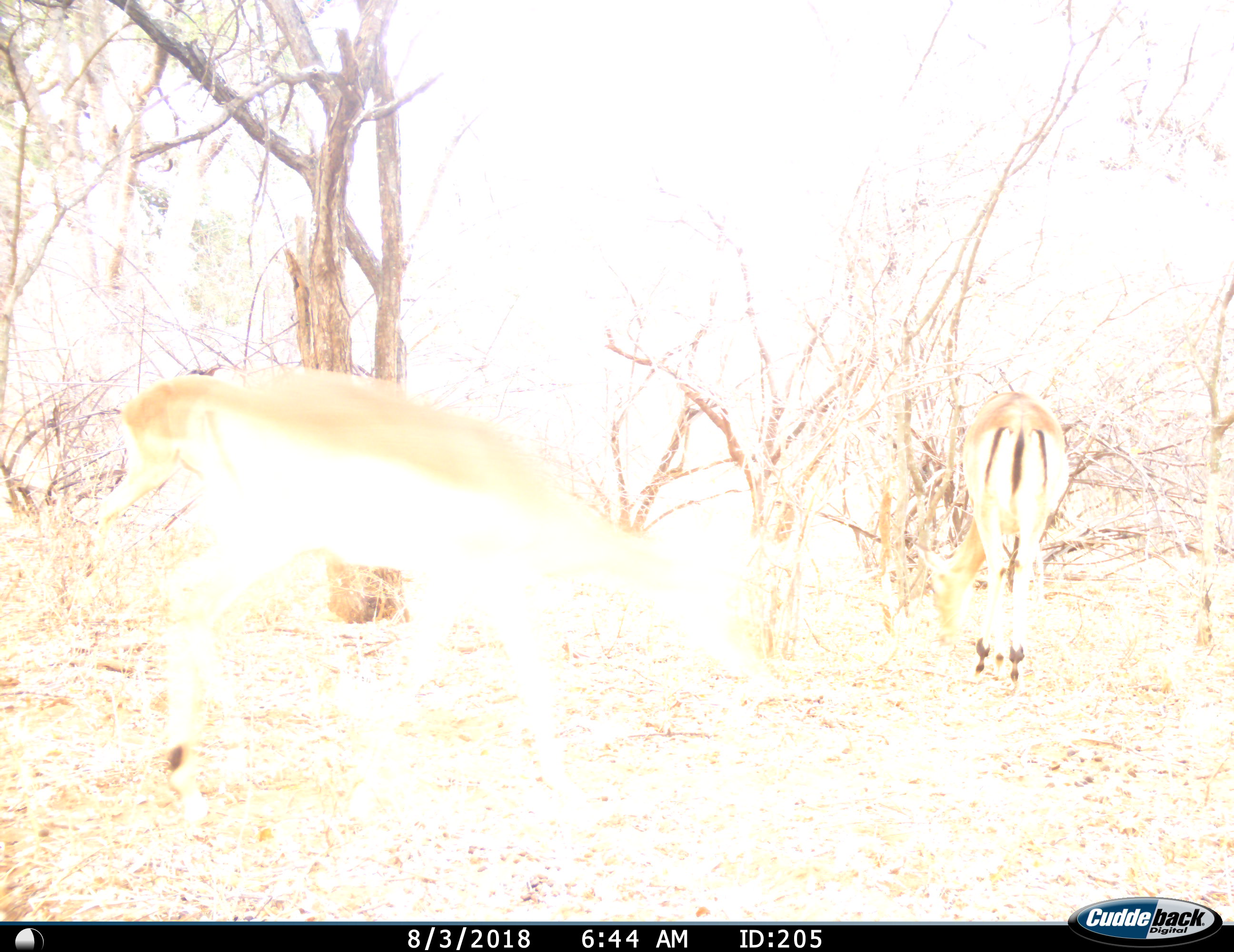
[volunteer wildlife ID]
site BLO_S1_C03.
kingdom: Animalia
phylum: Chordata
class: Mammalia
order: Artiodactyla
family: Bovidae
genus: Aepyceros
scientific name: Aepyceros melampus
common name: impala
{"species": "impala (Aepyceros melampus)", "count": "2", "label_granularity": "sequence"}